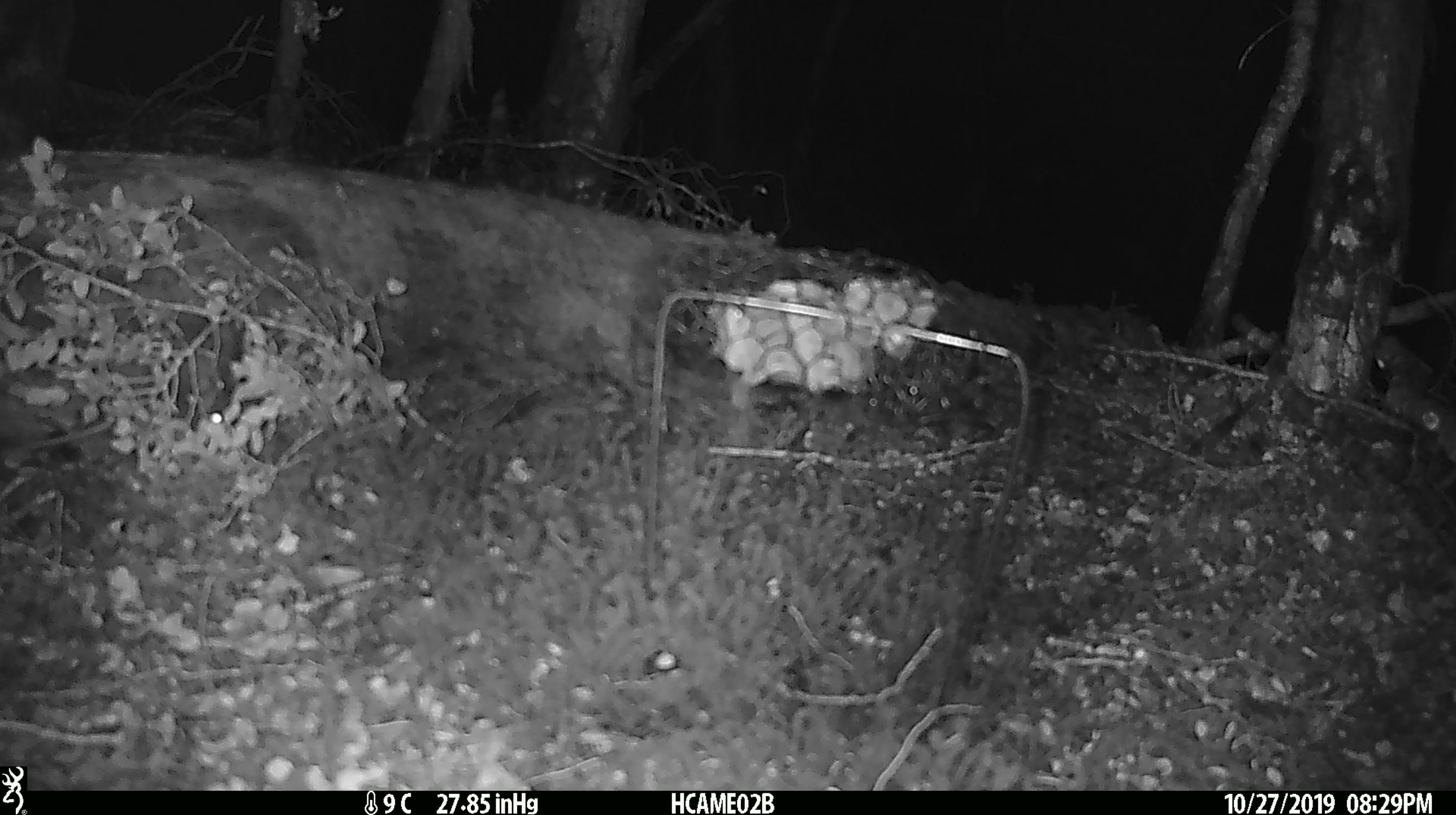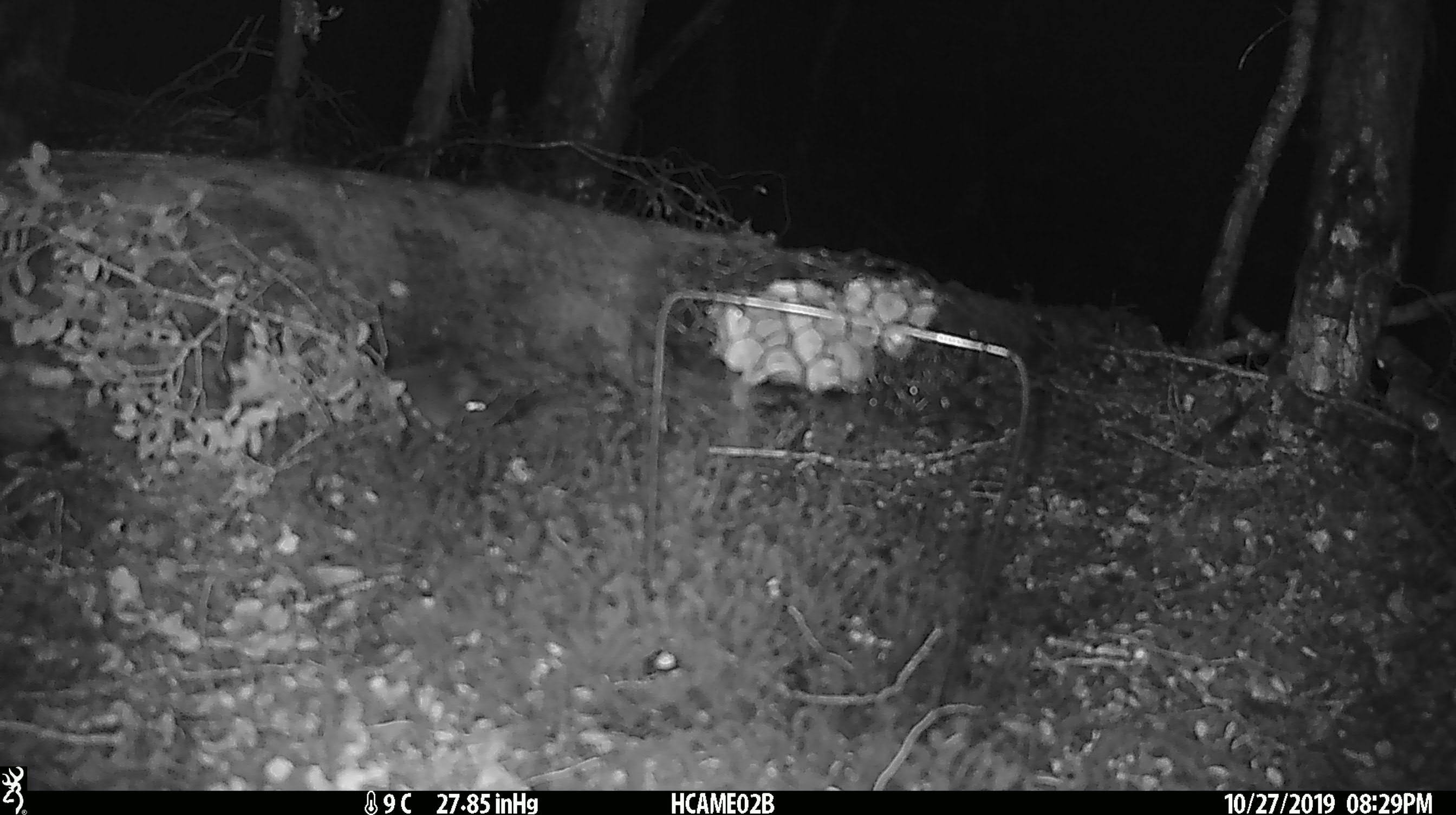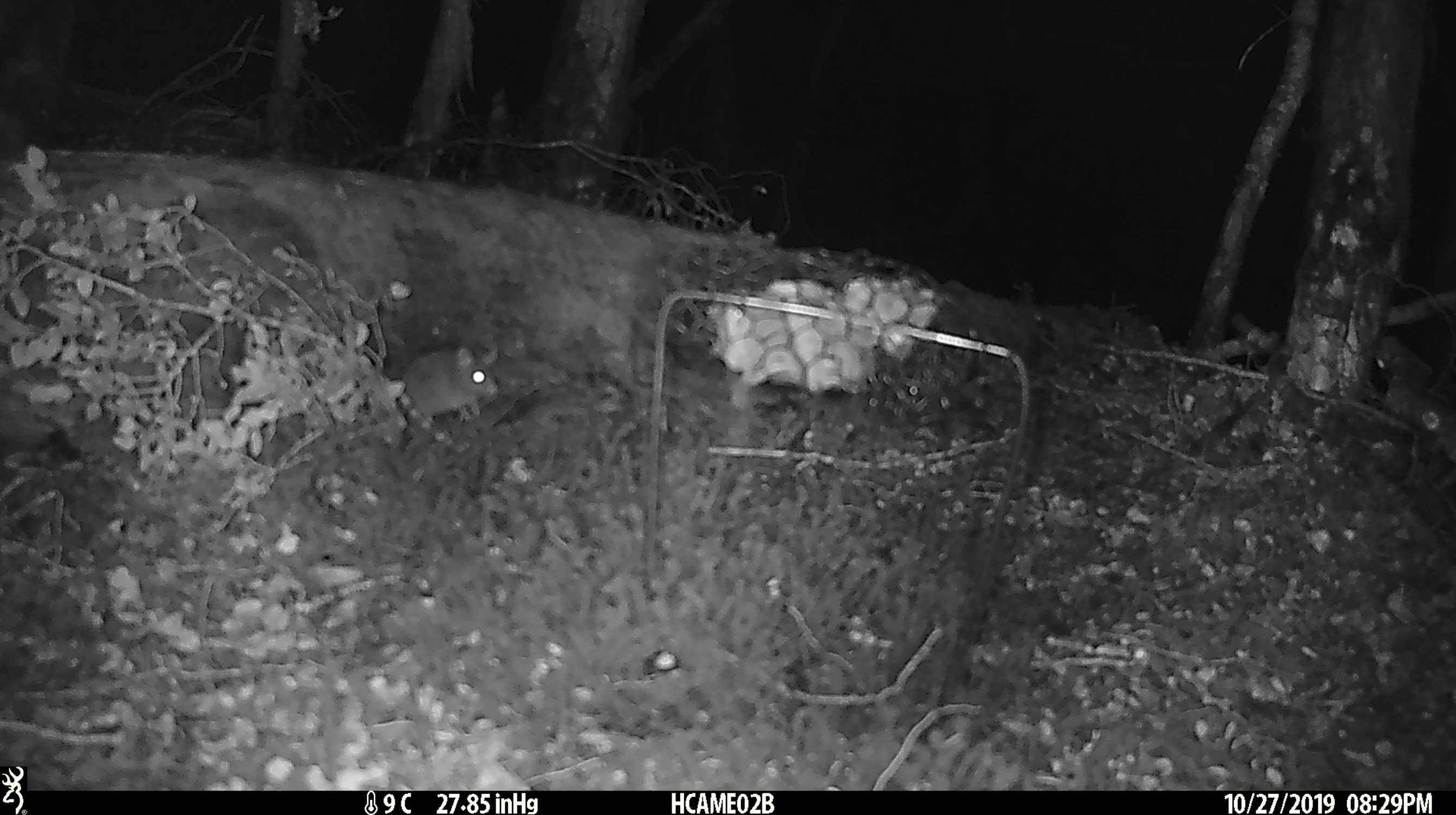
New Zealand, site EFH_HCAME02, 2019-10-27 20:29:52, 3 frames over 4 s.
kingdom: Animalia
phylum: Chordata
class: Mammalia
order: Rodentia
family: Muridae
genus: Mus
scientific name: Mus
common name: mouse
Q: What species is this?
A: Mouse (Mus).